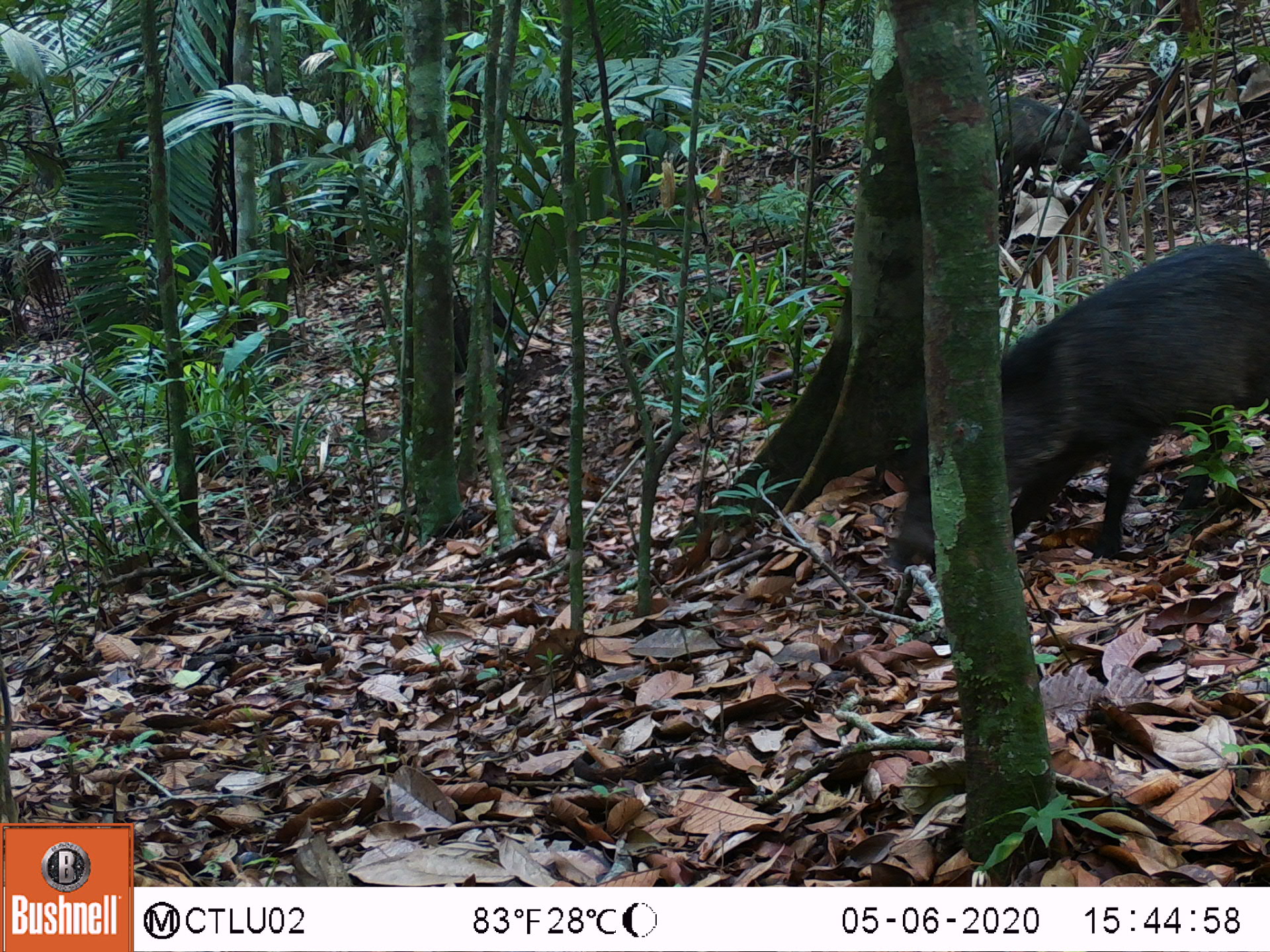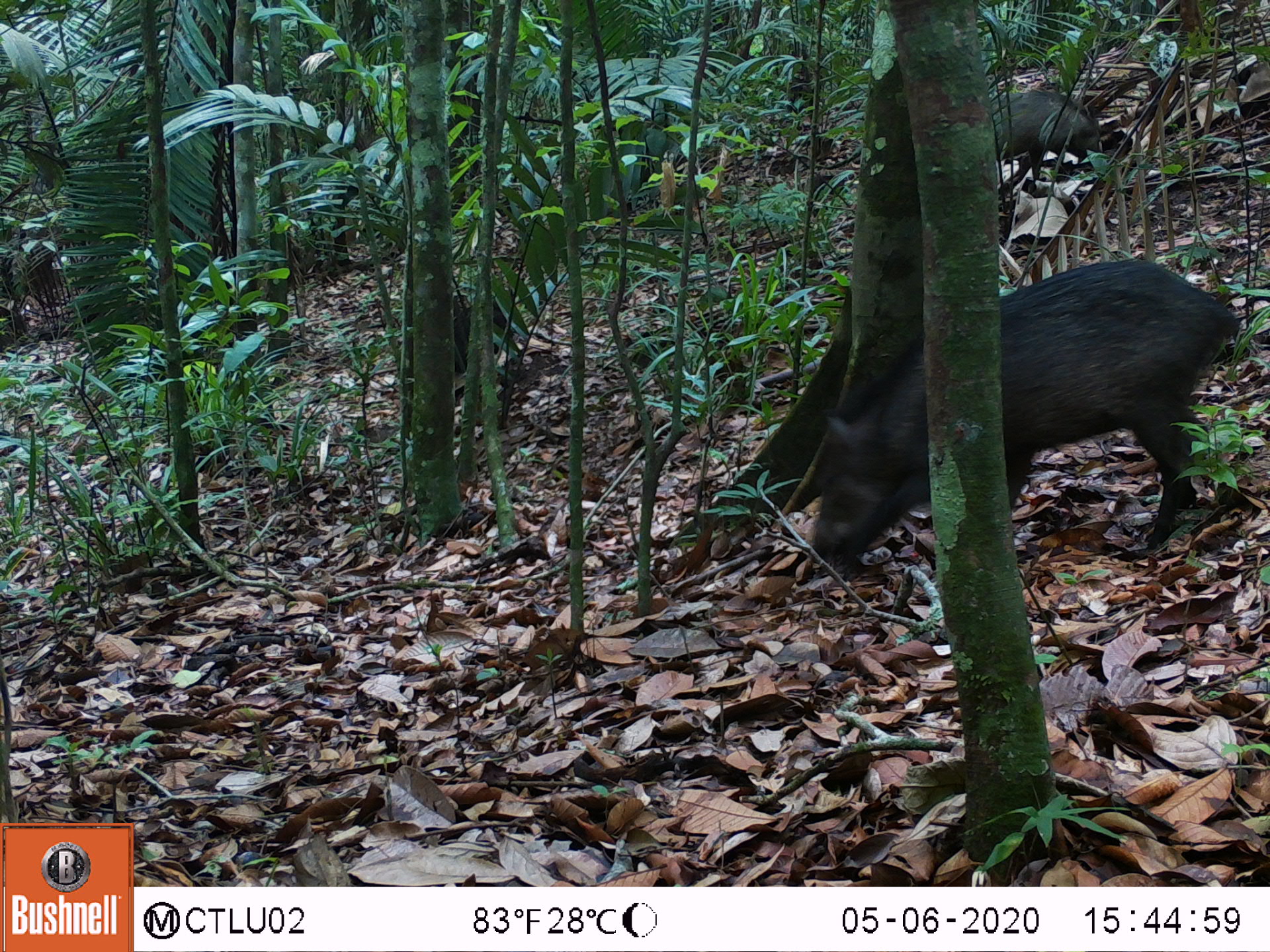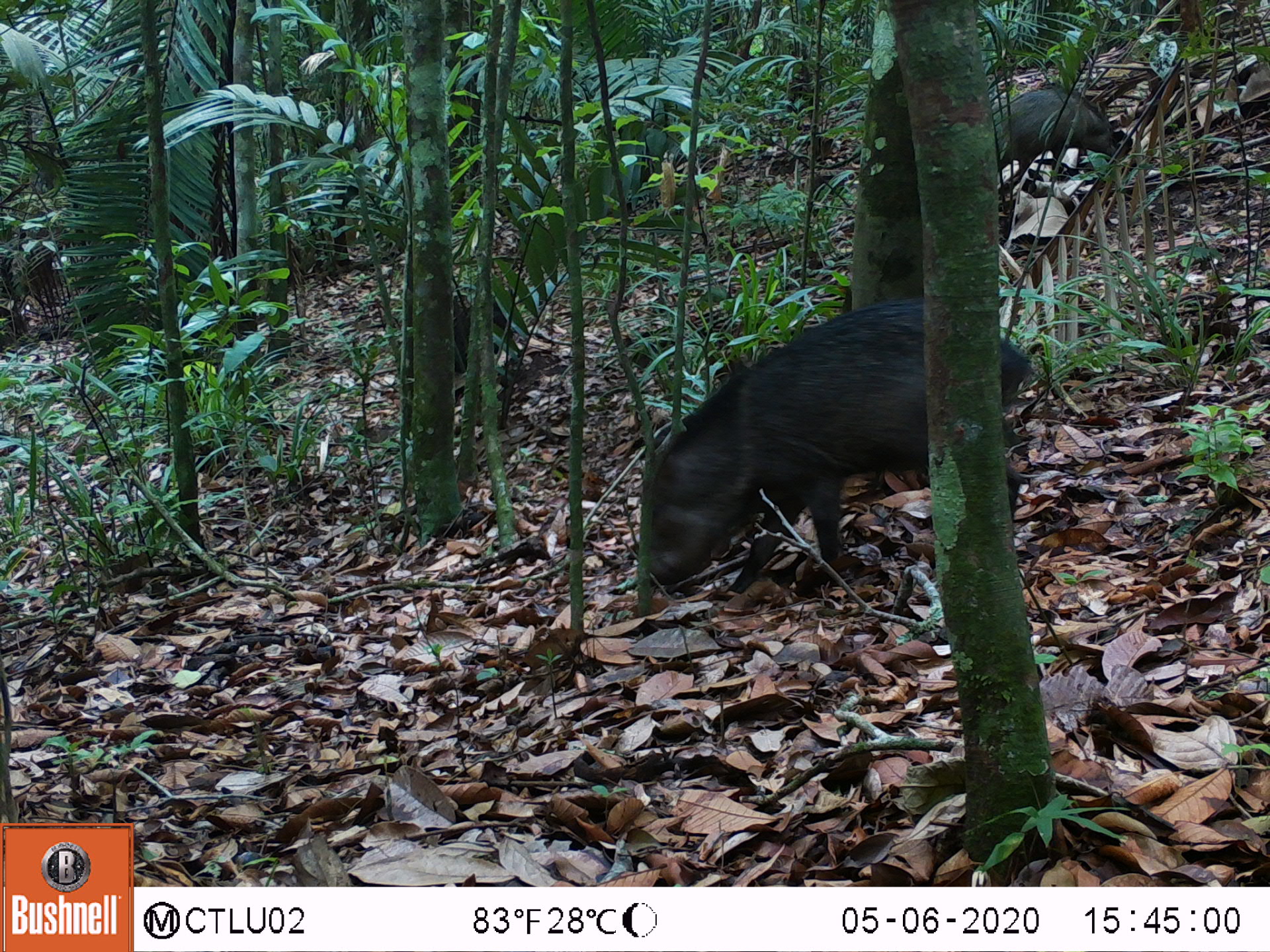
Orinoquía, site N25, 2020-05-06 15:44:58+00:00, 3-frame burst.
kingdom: Animalia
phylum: Chordata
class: Mammalia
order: Artiodactyla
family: Tayassuidae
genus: Pecari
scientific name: Pecari tajacu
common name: collared peccary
Collared peccary (Pecari tajacu).